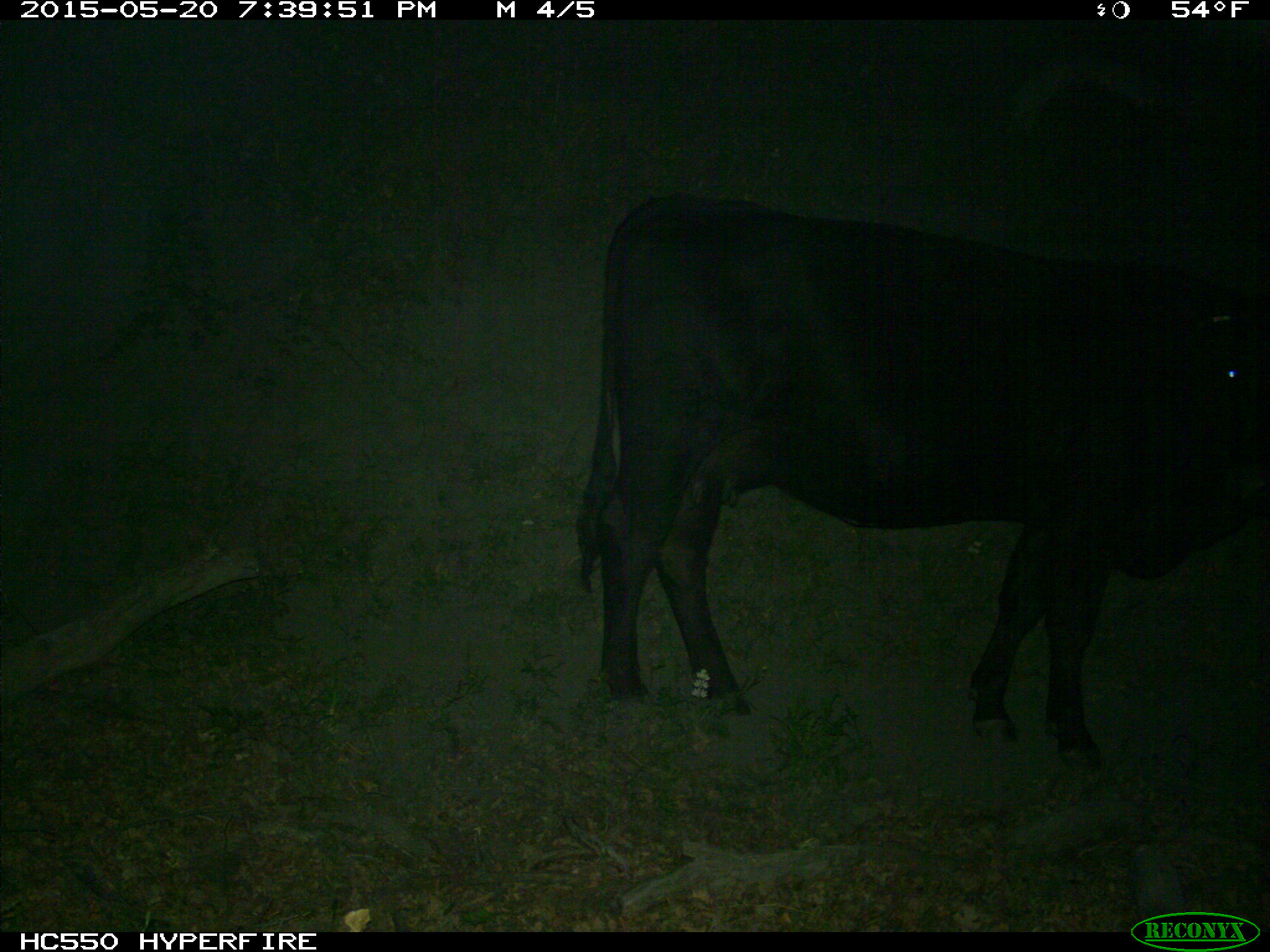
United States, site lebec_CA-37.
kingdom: Animalia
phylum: Chordata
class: Mammalia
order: Artiodactyla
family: Bovidae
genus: Bos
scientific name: Bos taurus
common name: domestic cow